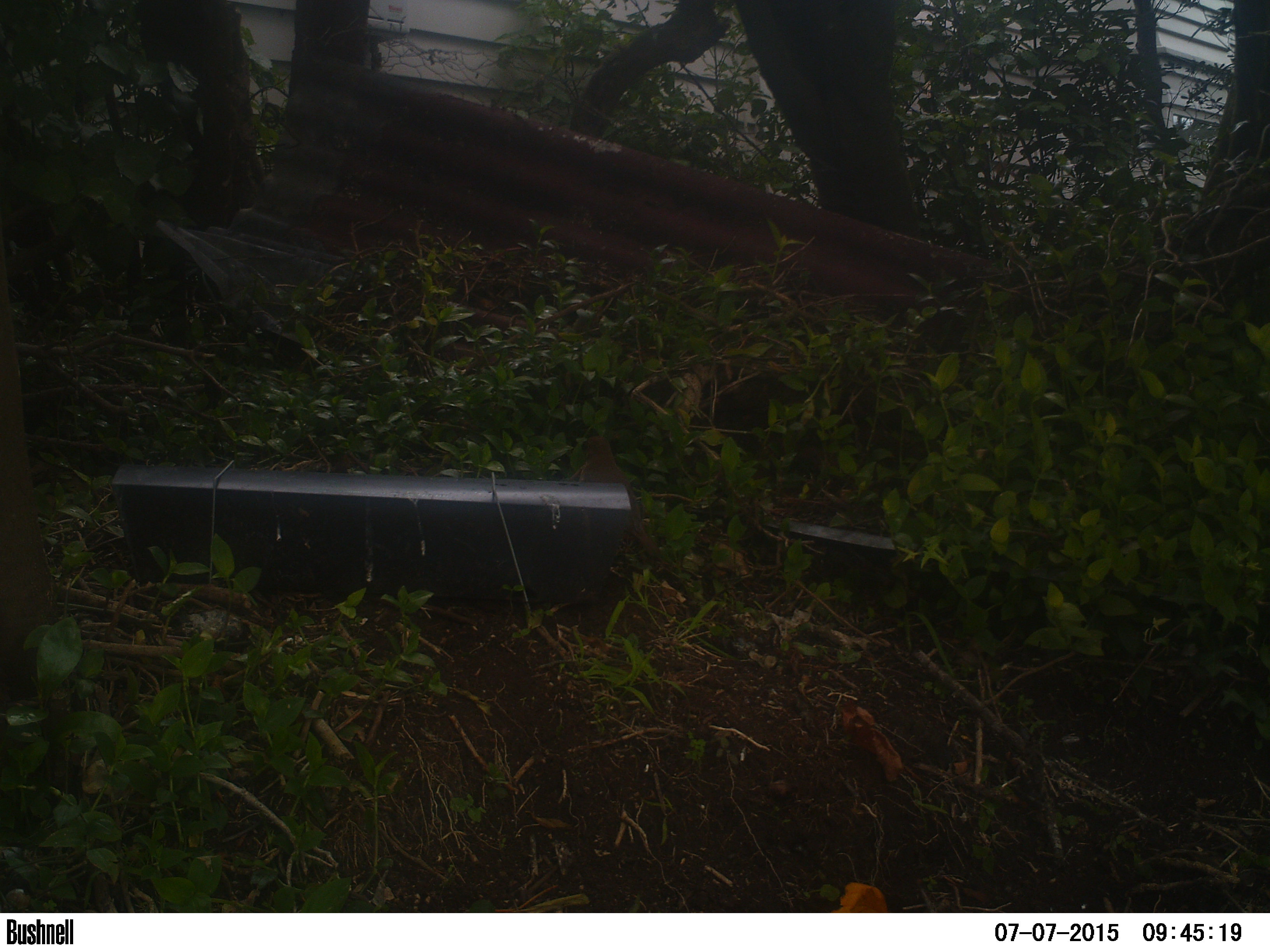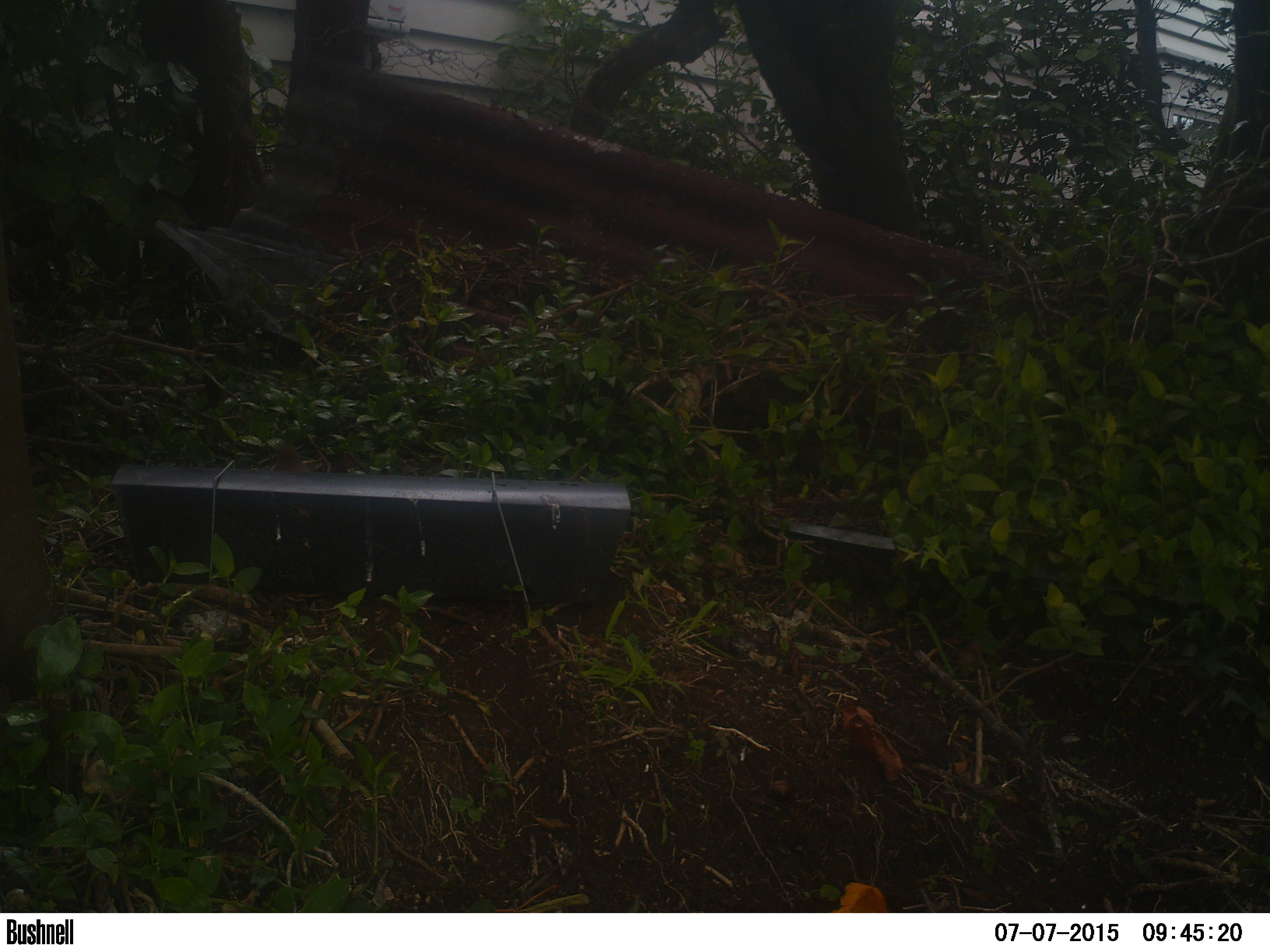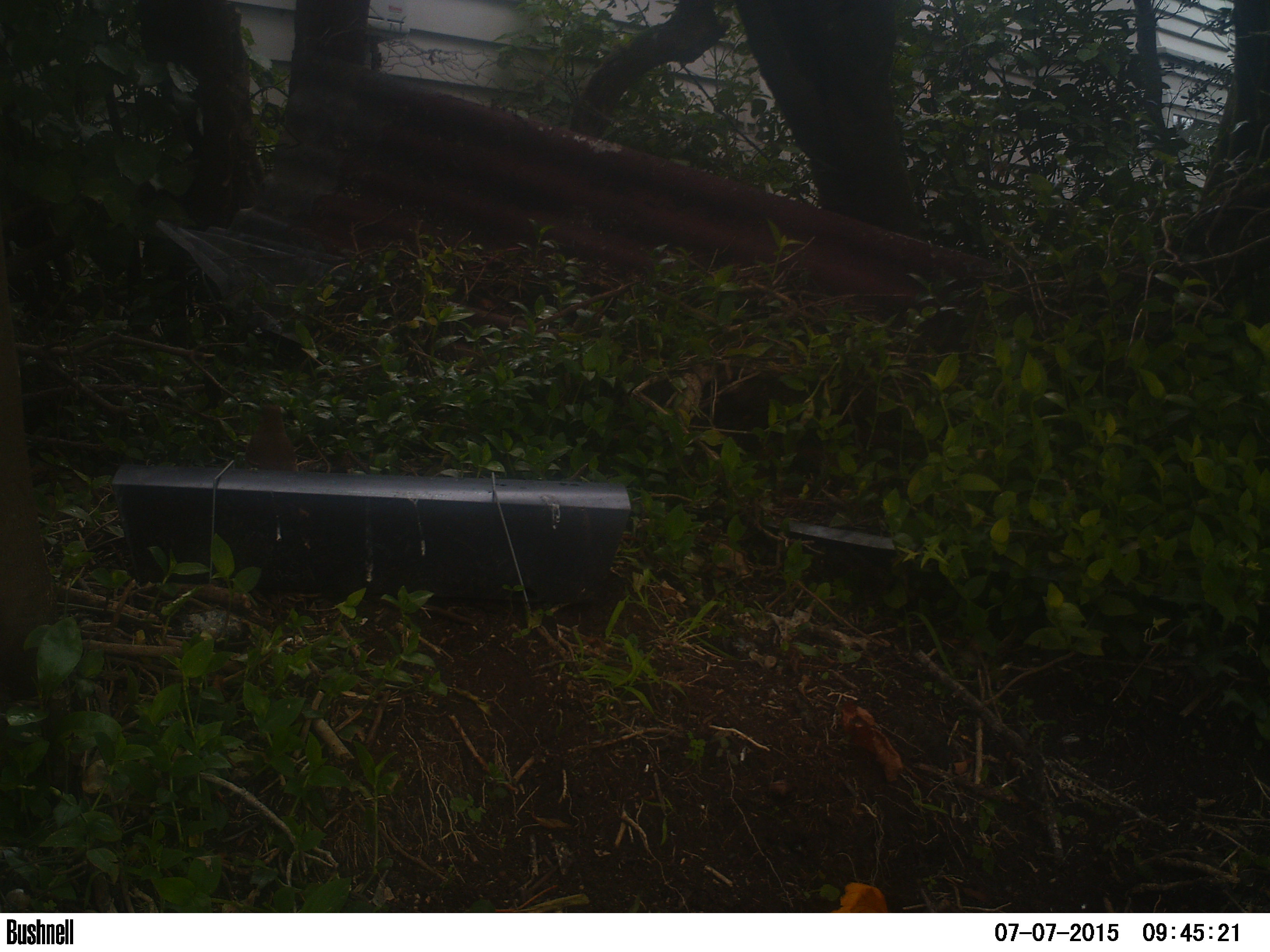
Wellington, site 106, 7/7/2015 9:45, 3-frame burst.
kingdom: Animalia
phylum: Chordata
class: Aves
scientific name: Aves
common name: bird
Bird (Aves).